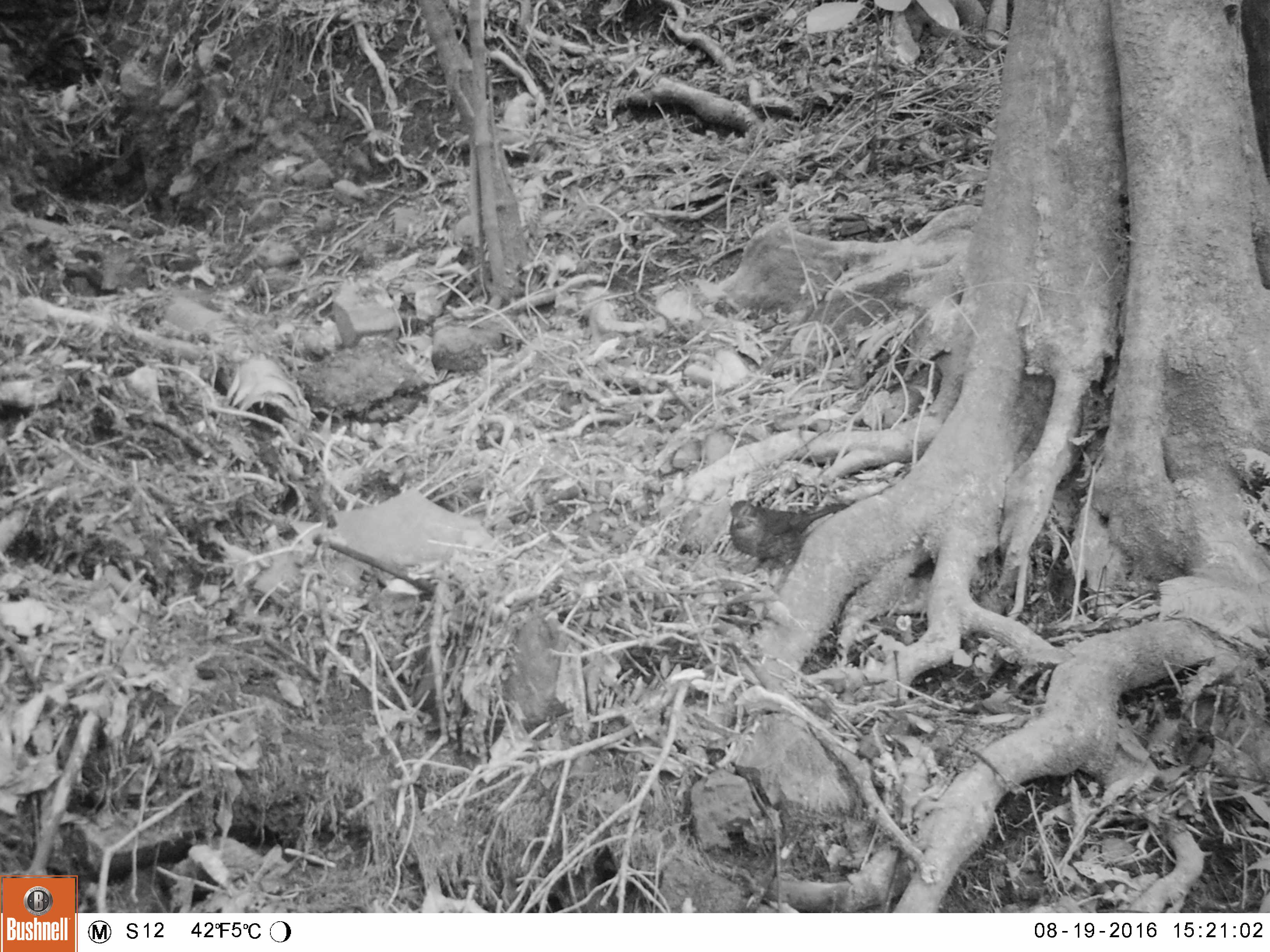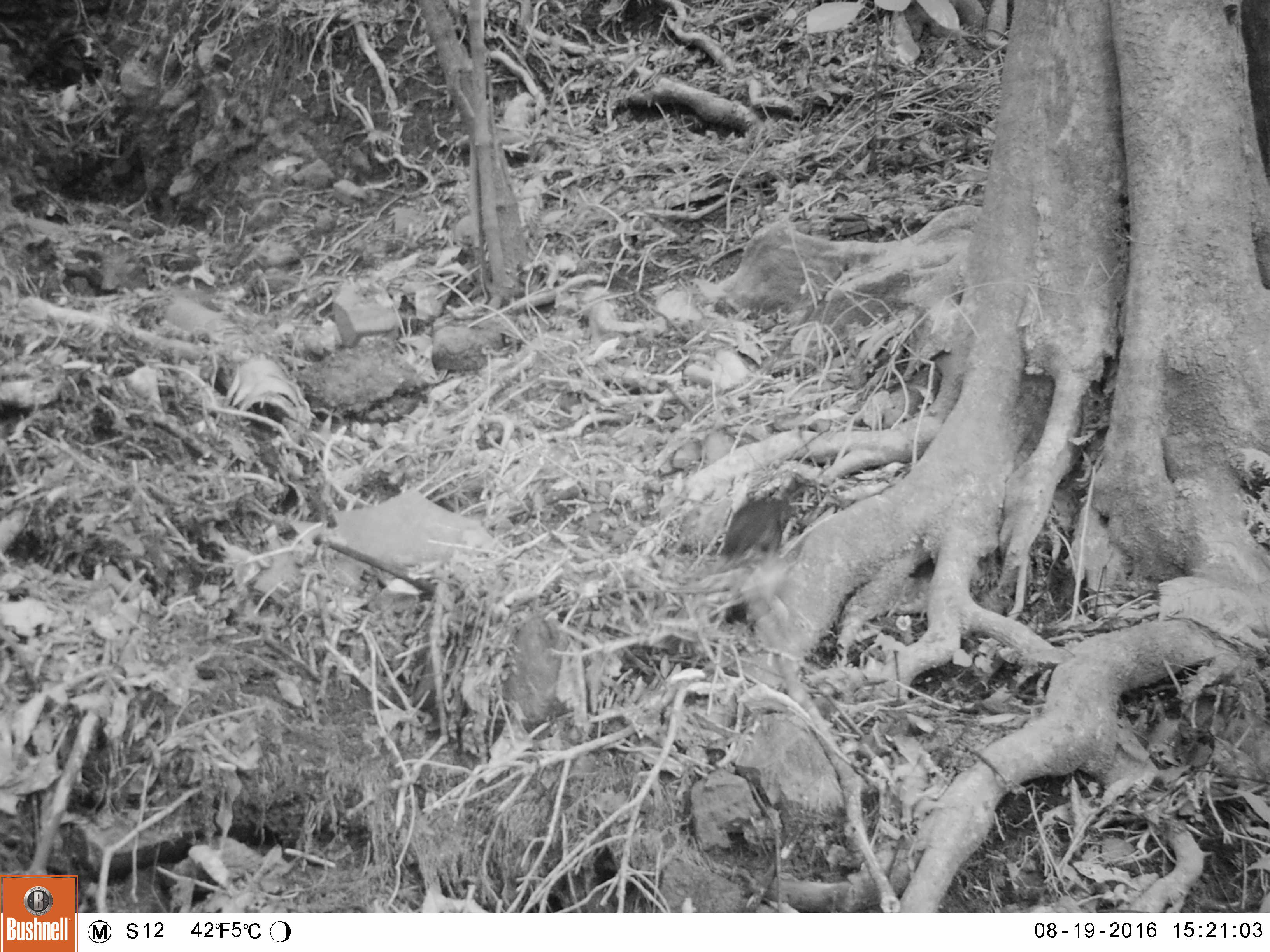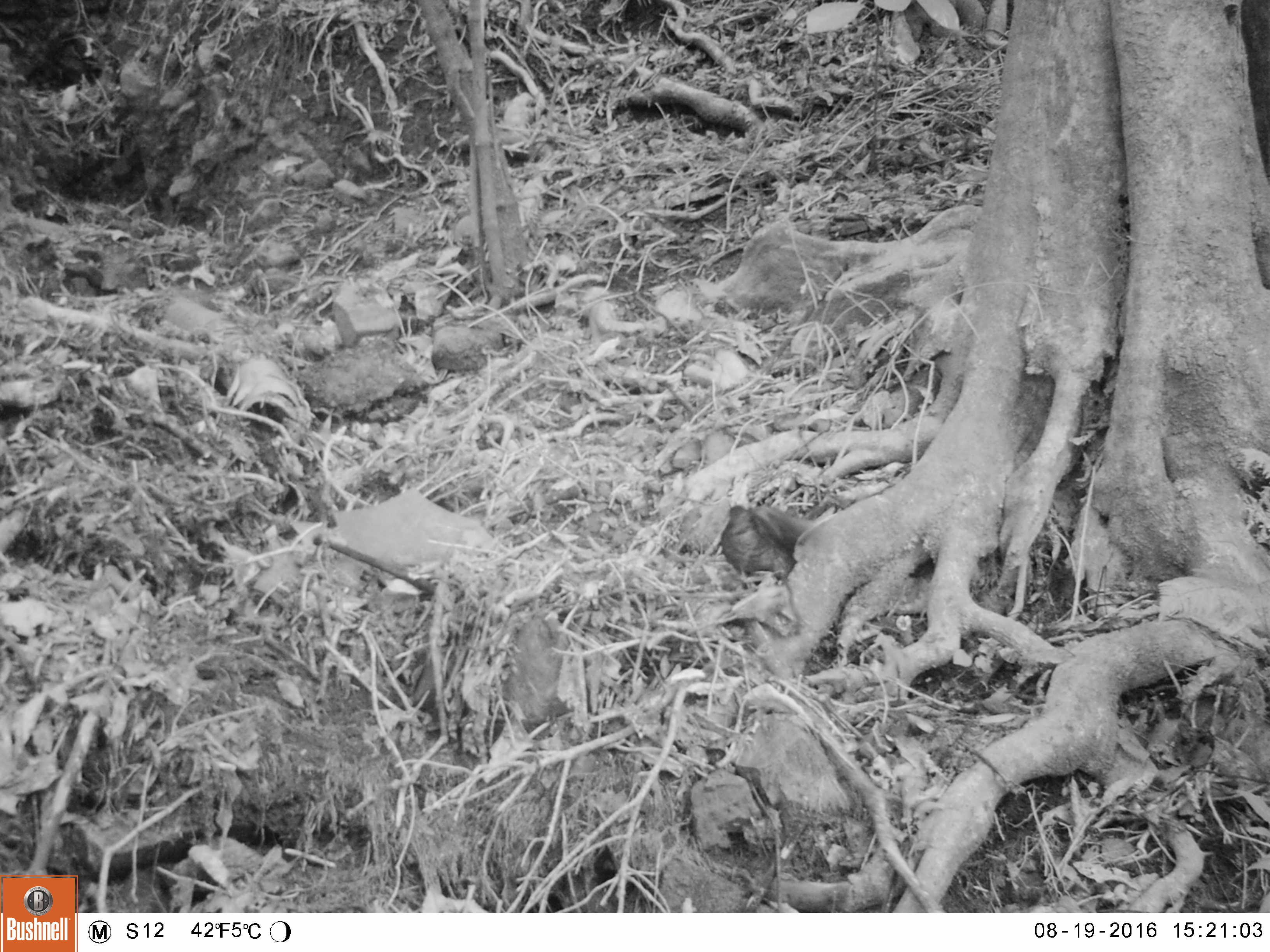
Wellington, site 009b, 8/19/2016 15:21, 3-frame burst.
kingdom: Animalia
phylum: Chordata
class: Aves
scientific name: Aves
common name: bird